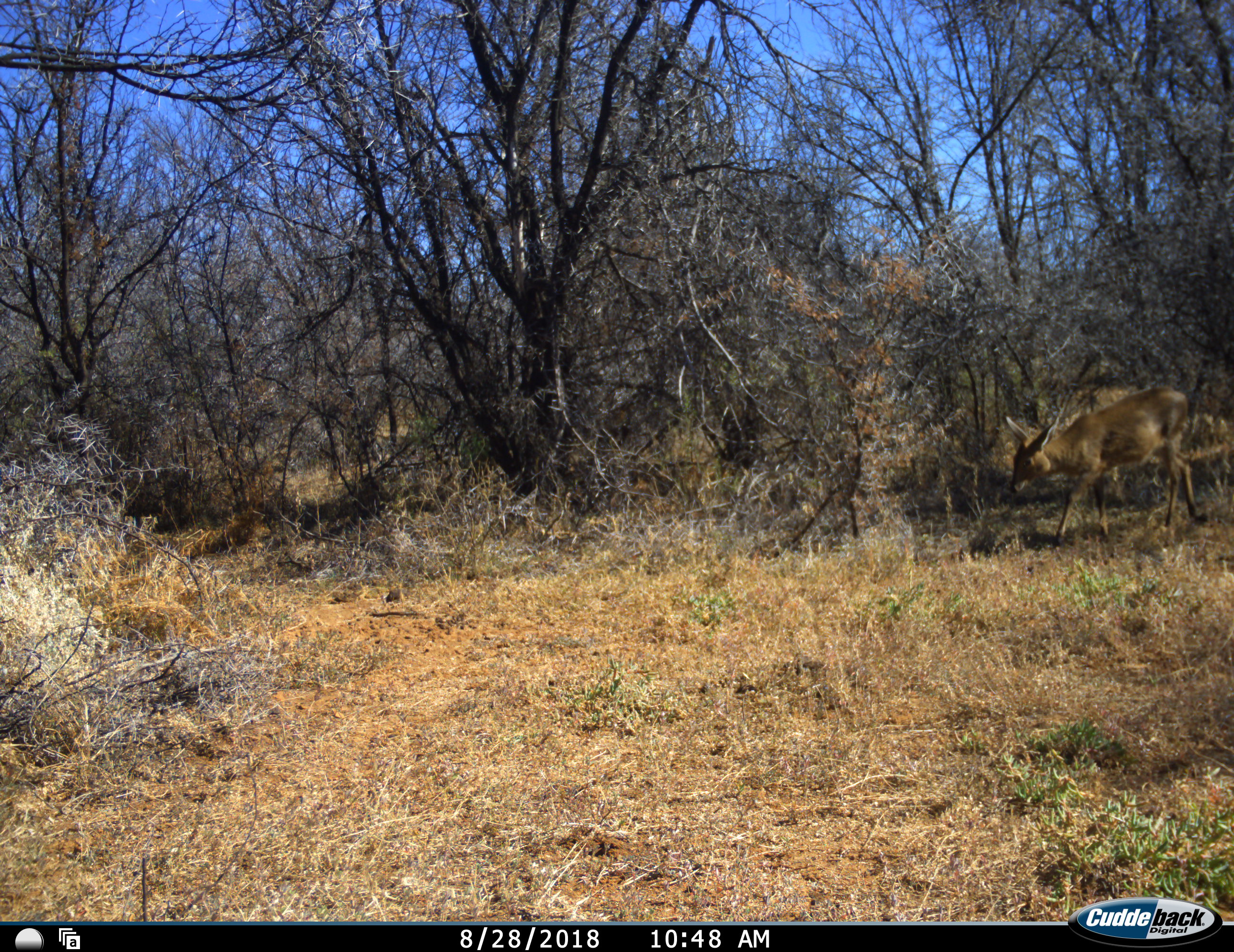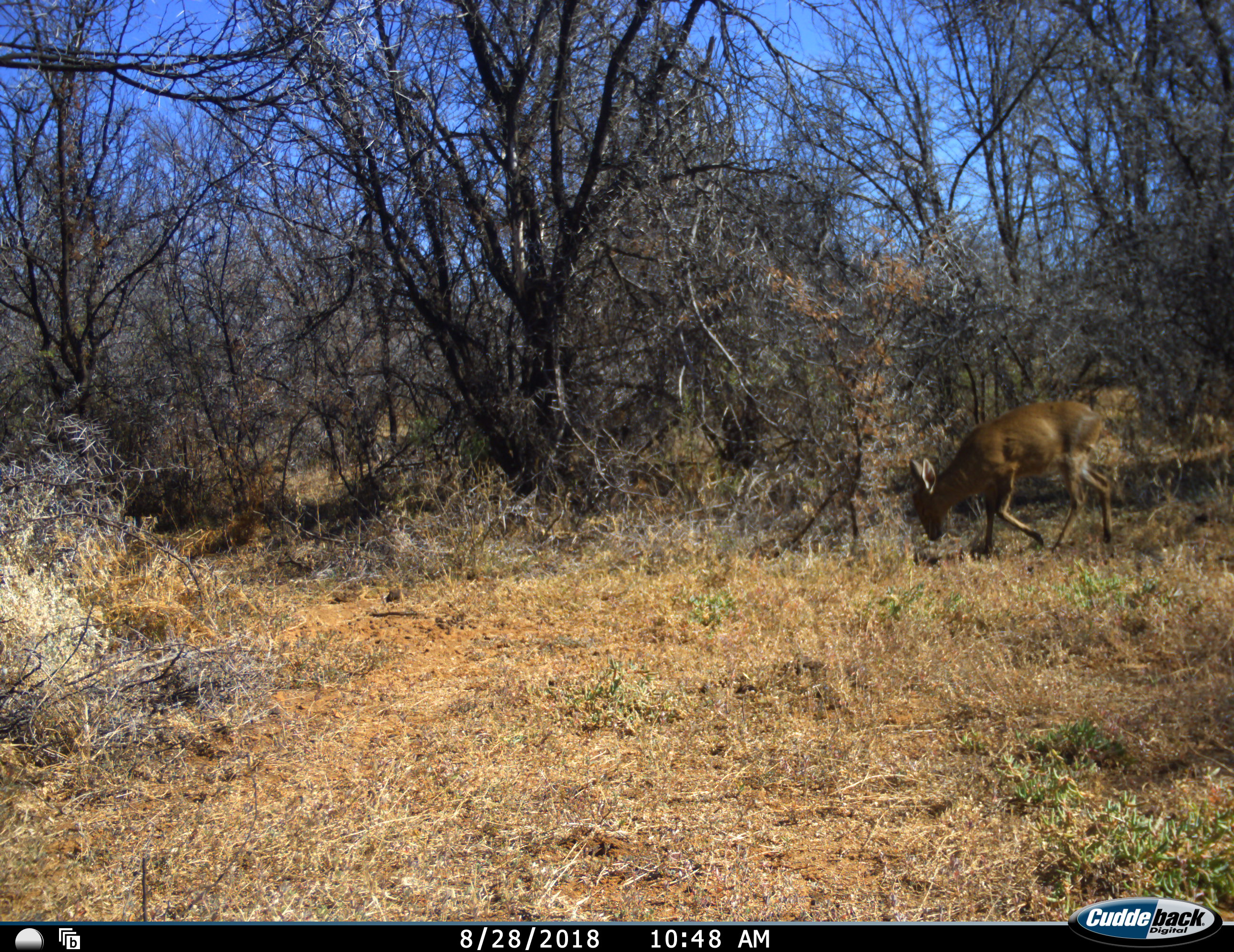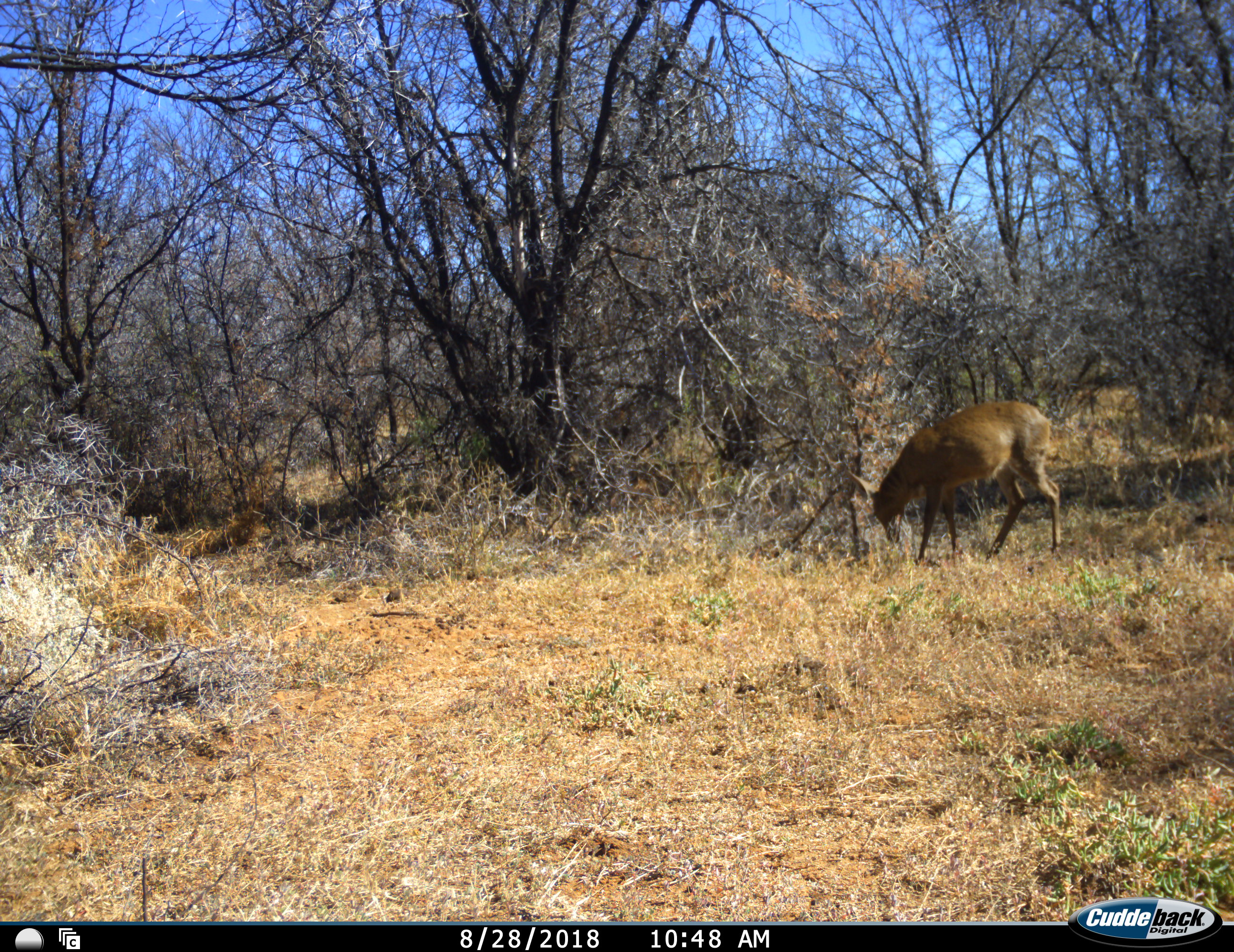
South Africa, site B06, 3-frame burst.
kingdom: Animalia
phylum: Chordata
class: Mammalia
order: Artiodactyla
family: Bovidae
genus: Sylvicapra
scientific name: Sylvicapra grimmia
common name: common grey duiker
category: duikercommongrey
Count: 1.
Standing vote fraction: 0%.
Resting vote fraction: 0%.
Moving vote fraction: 86%.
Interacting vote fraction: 0%.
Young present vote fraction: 0%.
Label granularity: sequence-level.